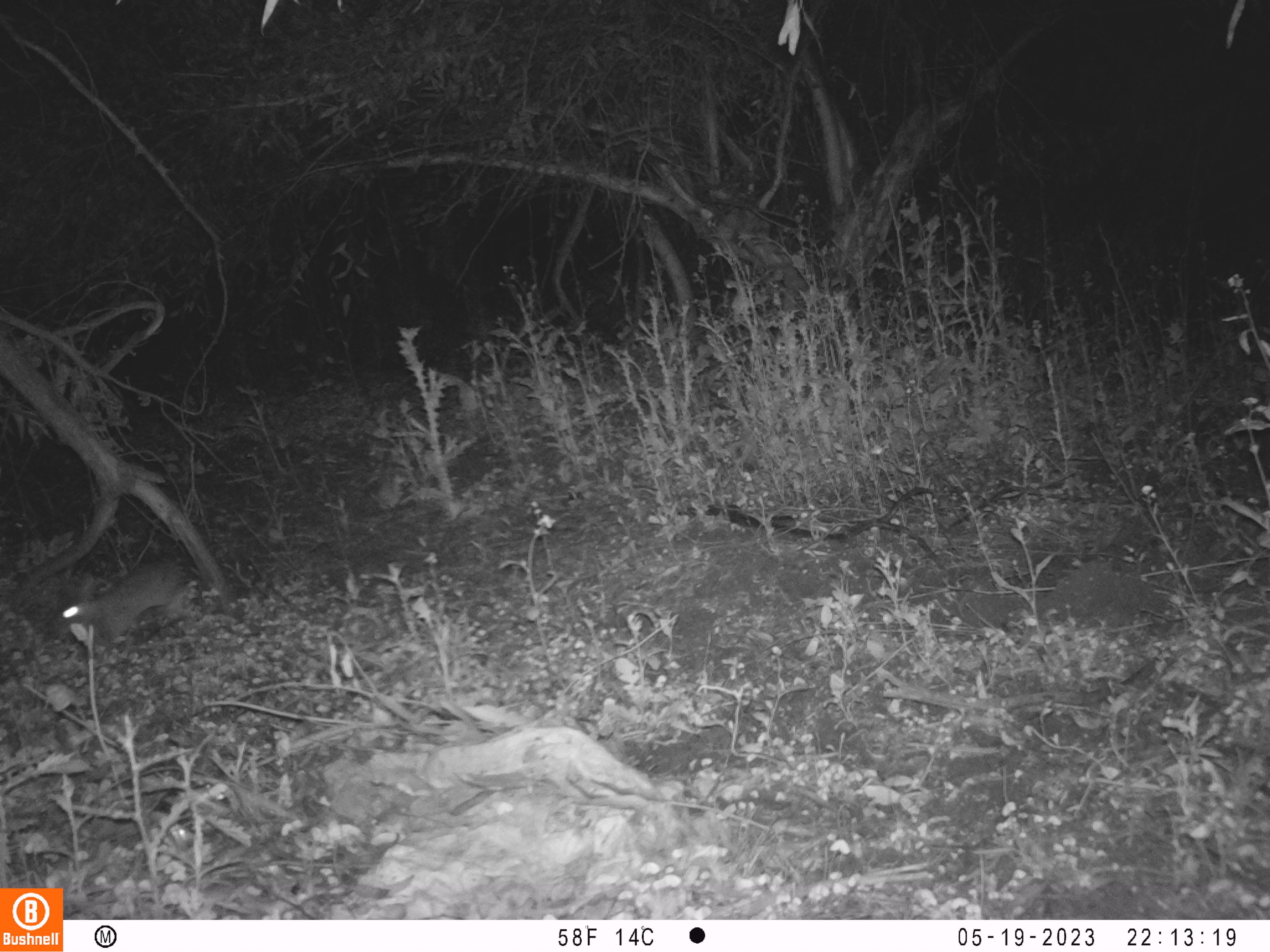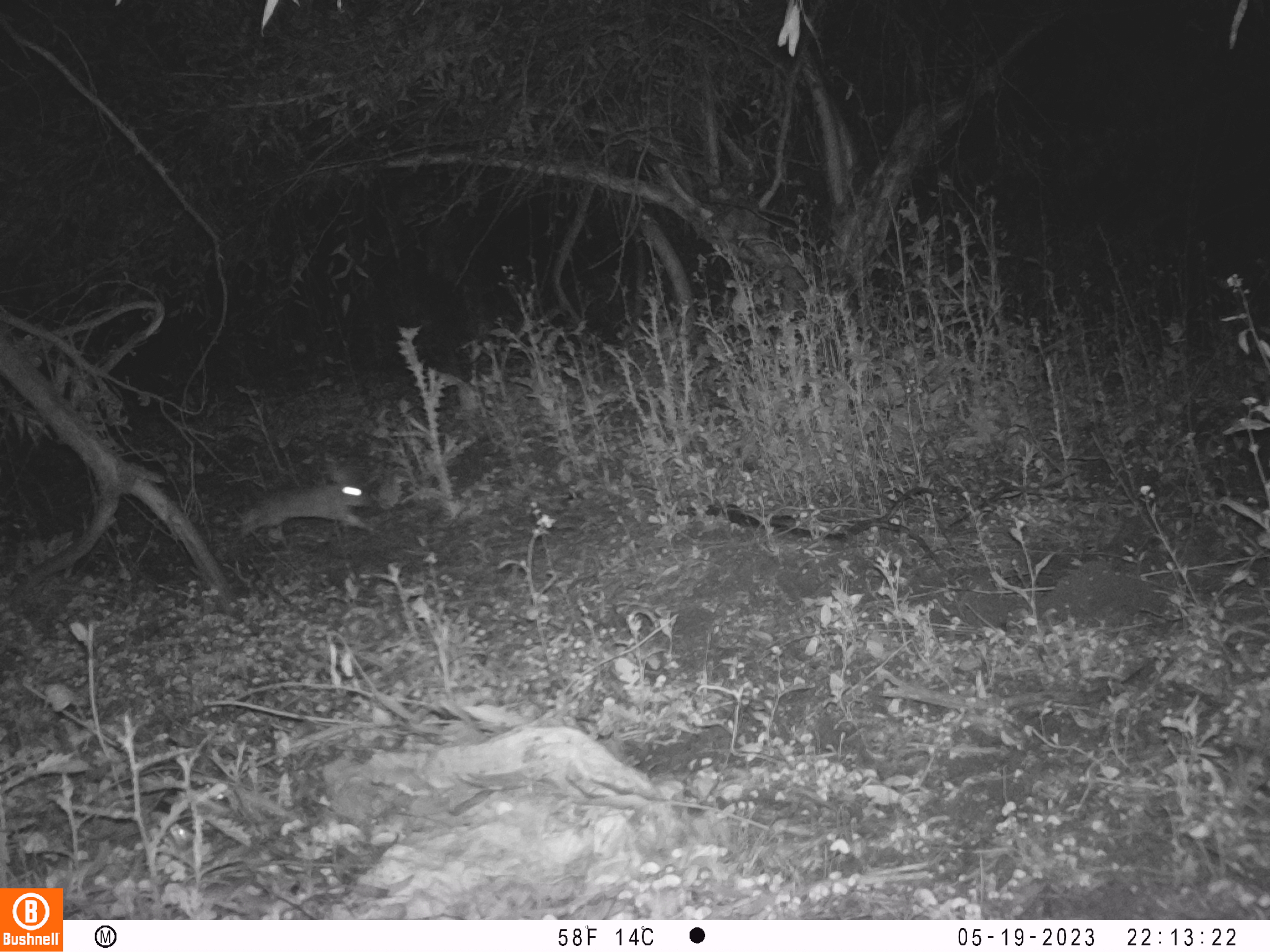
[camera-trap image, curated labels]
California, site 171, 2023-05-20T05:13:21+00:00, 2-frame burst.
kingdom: Animalia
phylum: Chordata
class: Mammalia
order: Lagomorpha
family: Leporidae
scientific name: Leporidae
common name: rabbit